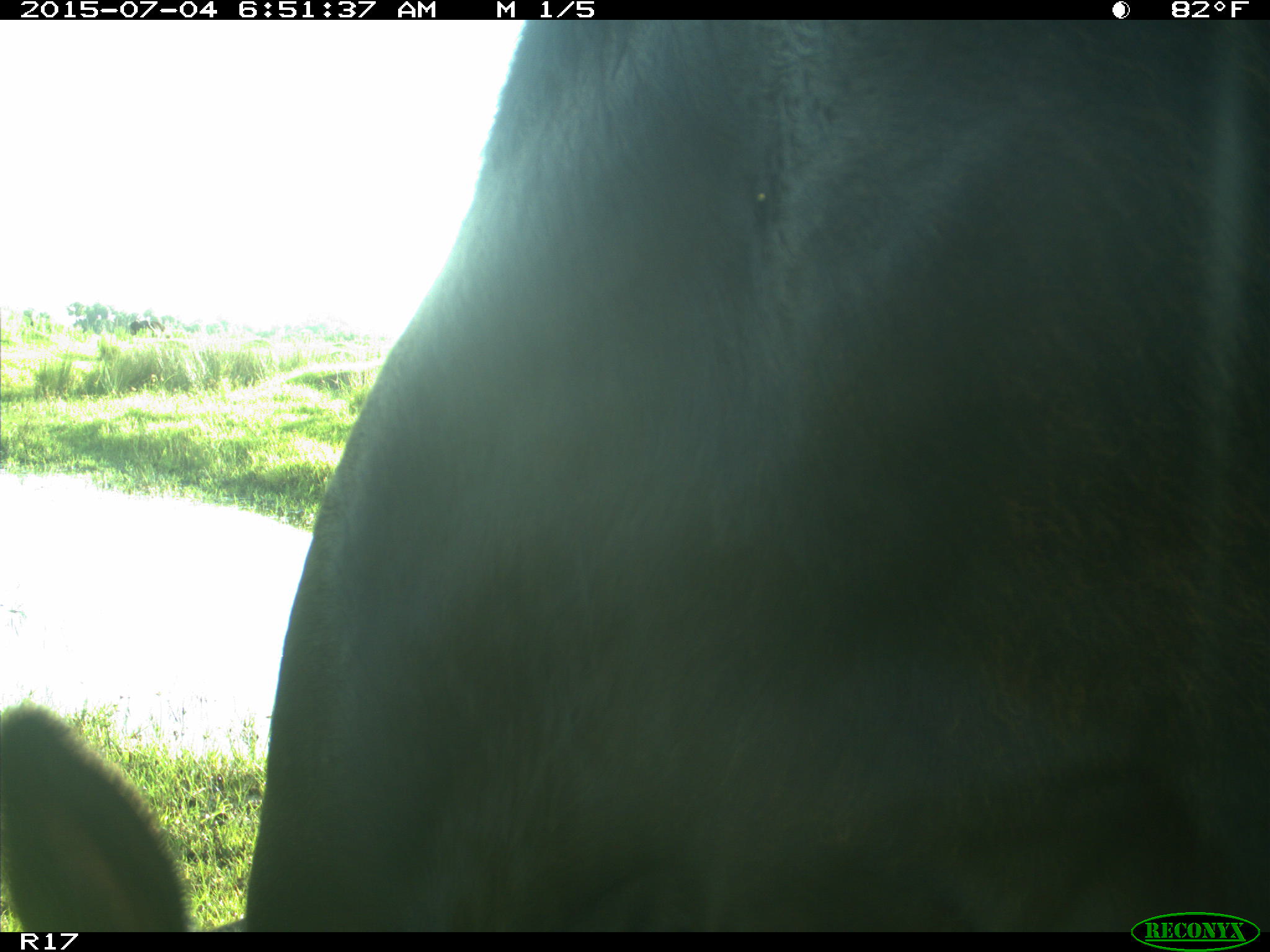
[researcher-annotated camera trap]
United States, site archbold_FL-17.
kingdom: Animalia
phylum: Chordata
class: Mammalia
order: Artiodactyla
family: Bovidae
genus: Bos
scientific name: Bos taurus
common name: domestic cow